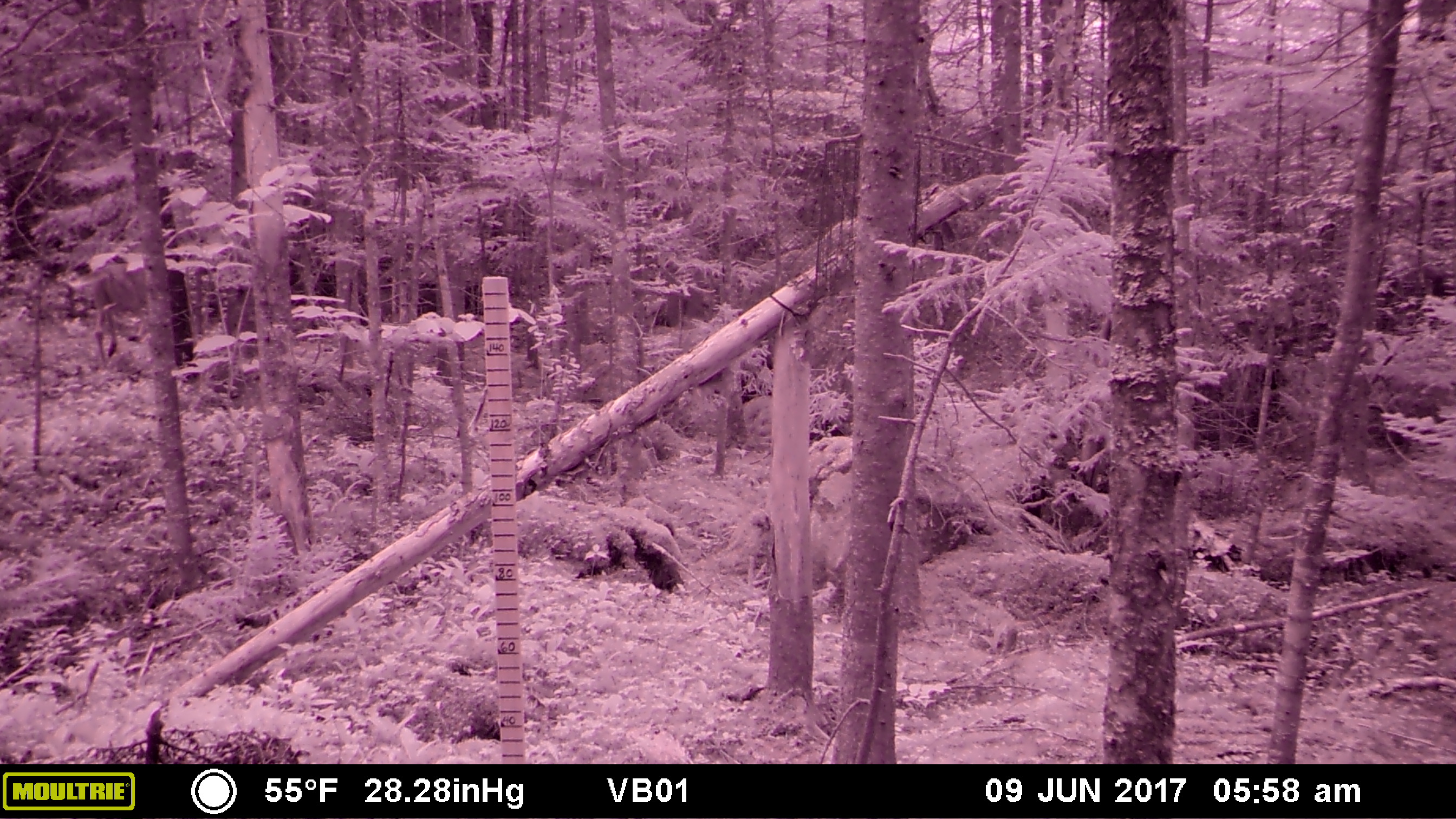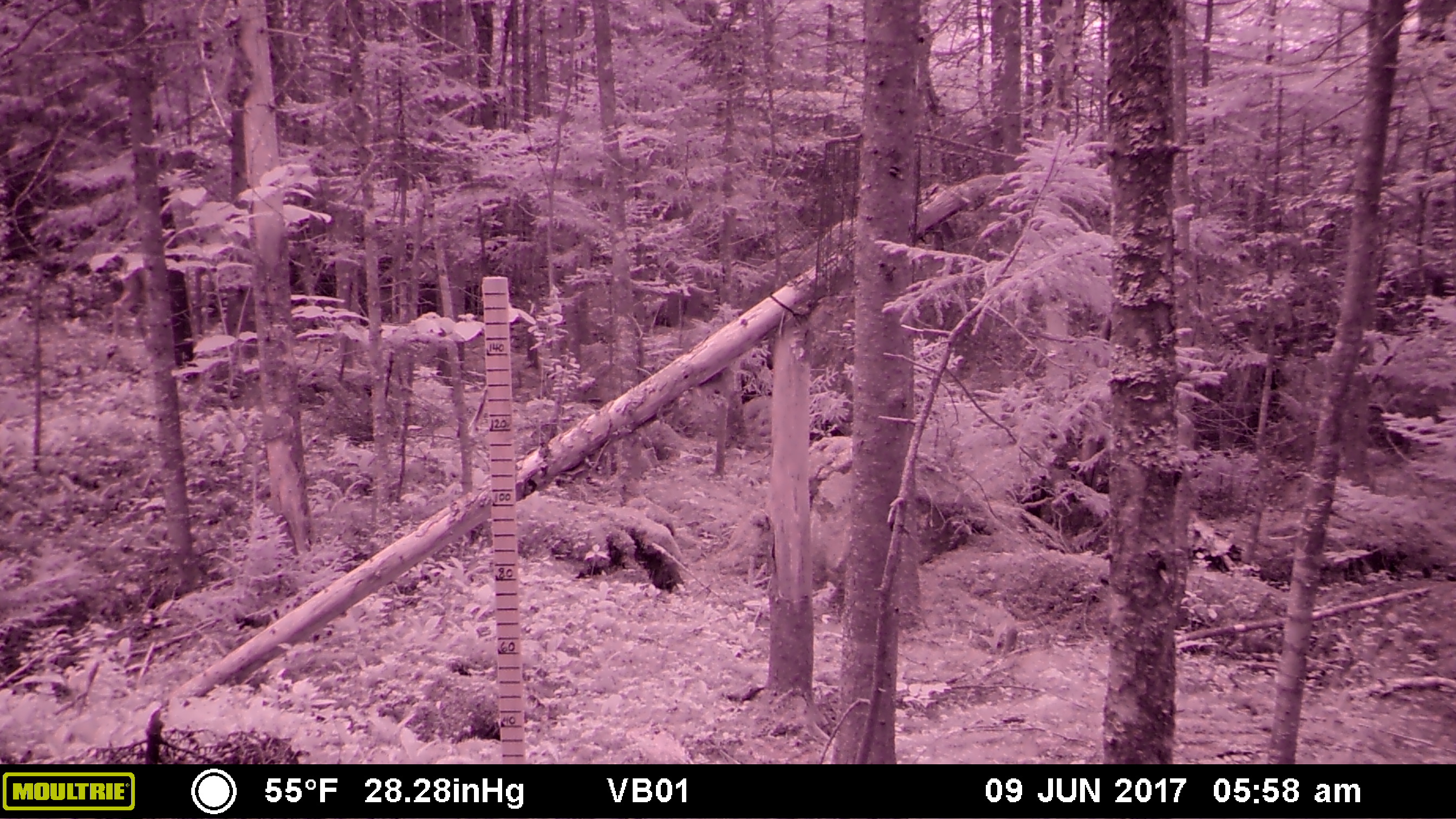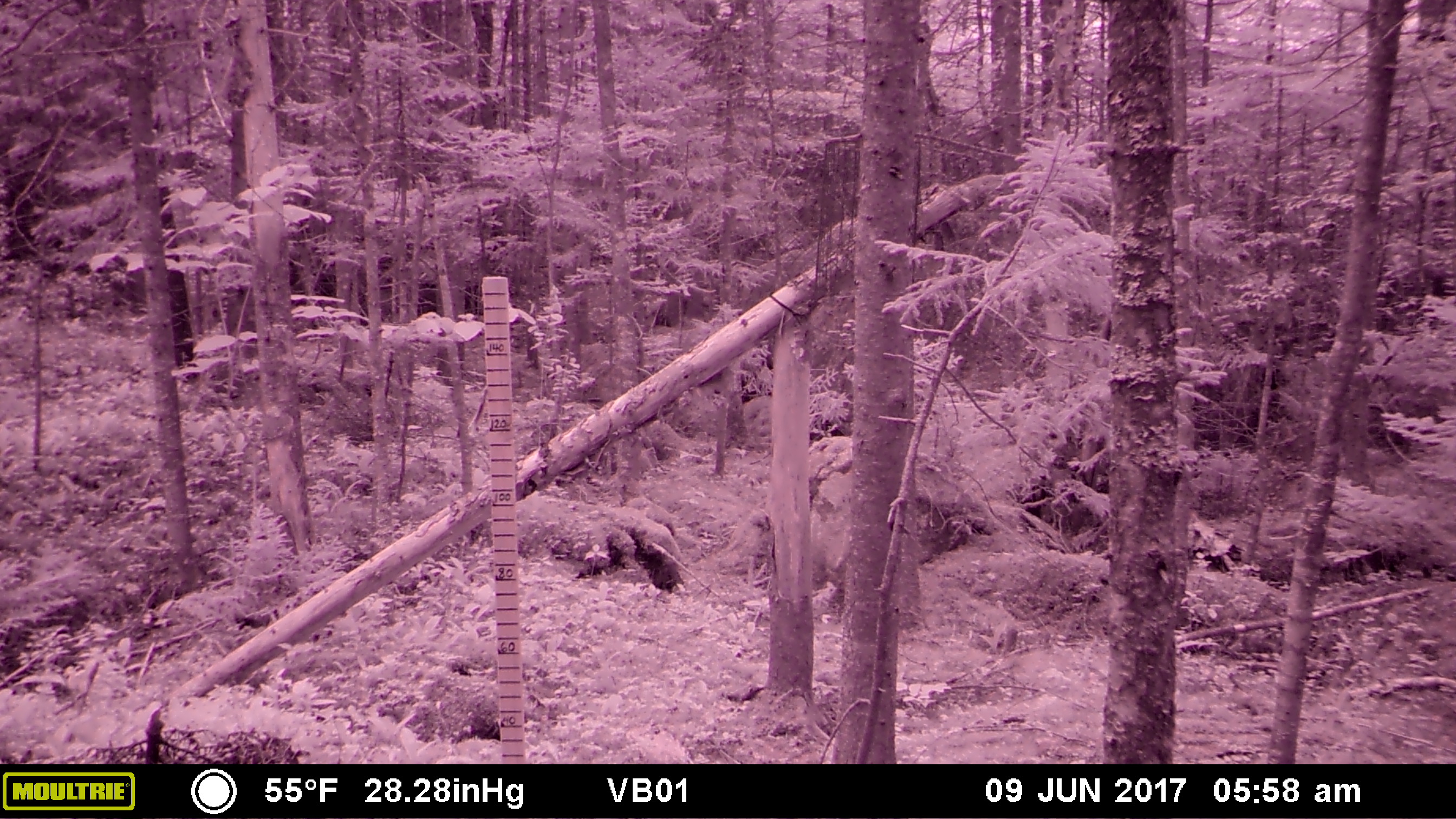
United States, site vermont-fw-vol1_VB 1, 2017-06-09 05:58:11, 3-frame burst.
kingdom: Animalia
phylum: Chordata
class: Mammalia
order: Artiodactyla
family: Cervidae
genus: Odocoileus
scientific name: Odocoileus virginianus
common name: white-tailed deer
White-tailed deer (Odocoileus virginianus).